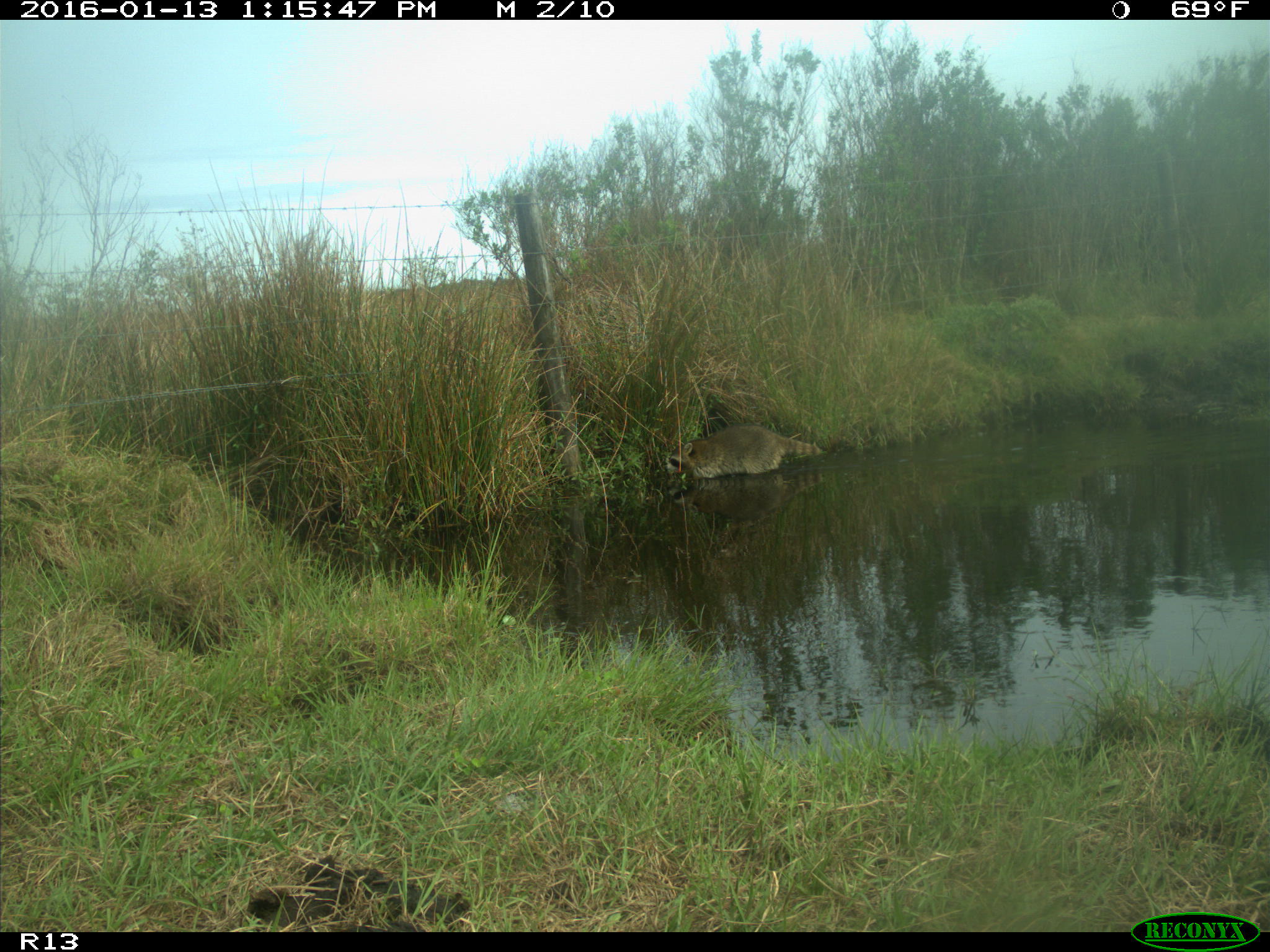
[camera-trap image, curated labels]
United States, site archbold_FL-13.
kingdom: Animalia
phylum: Chordata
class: Mammalia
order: Carnivora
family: Procyonidae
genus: Procyon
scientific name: Procyon lotor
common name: common raccoon